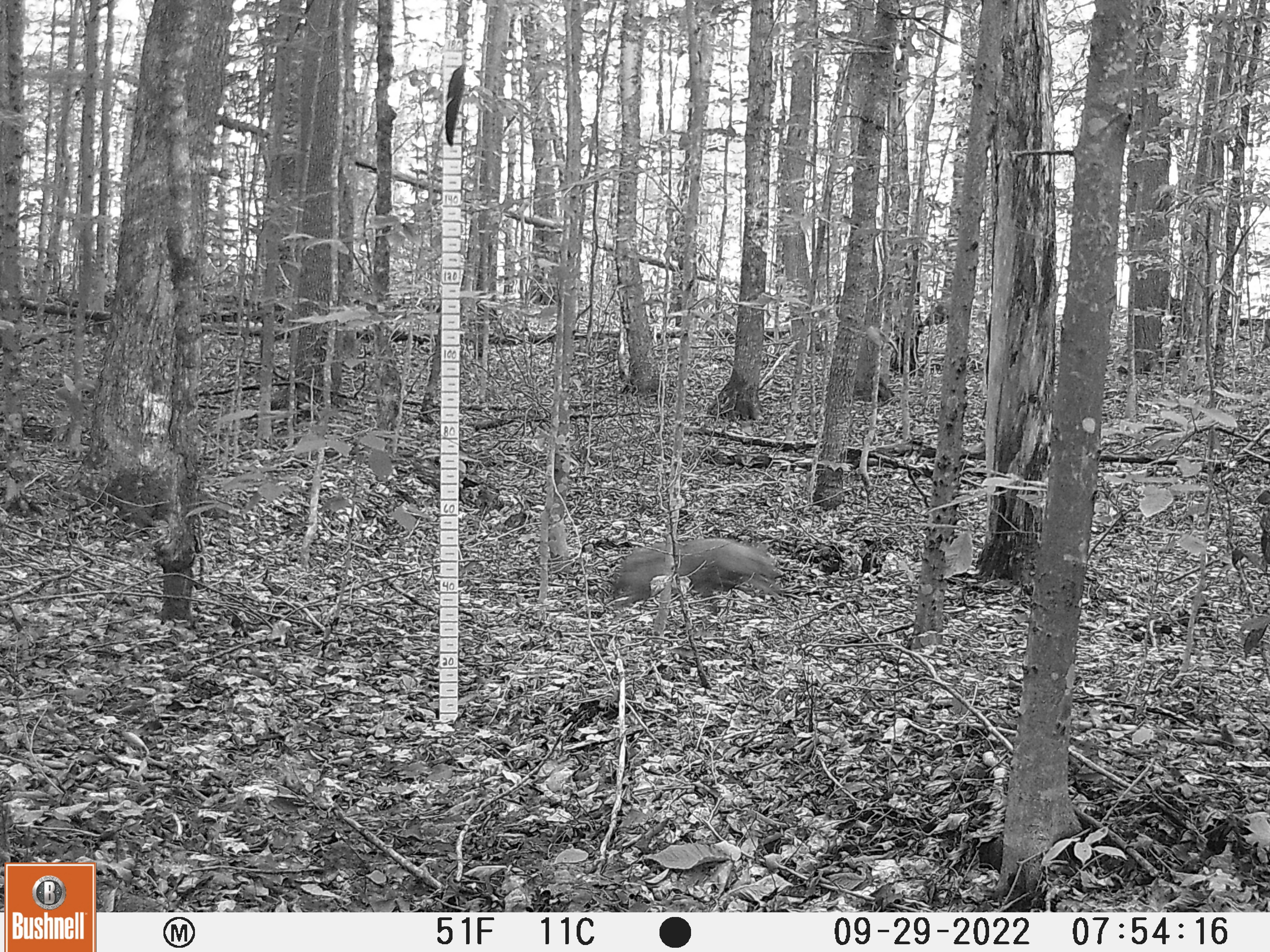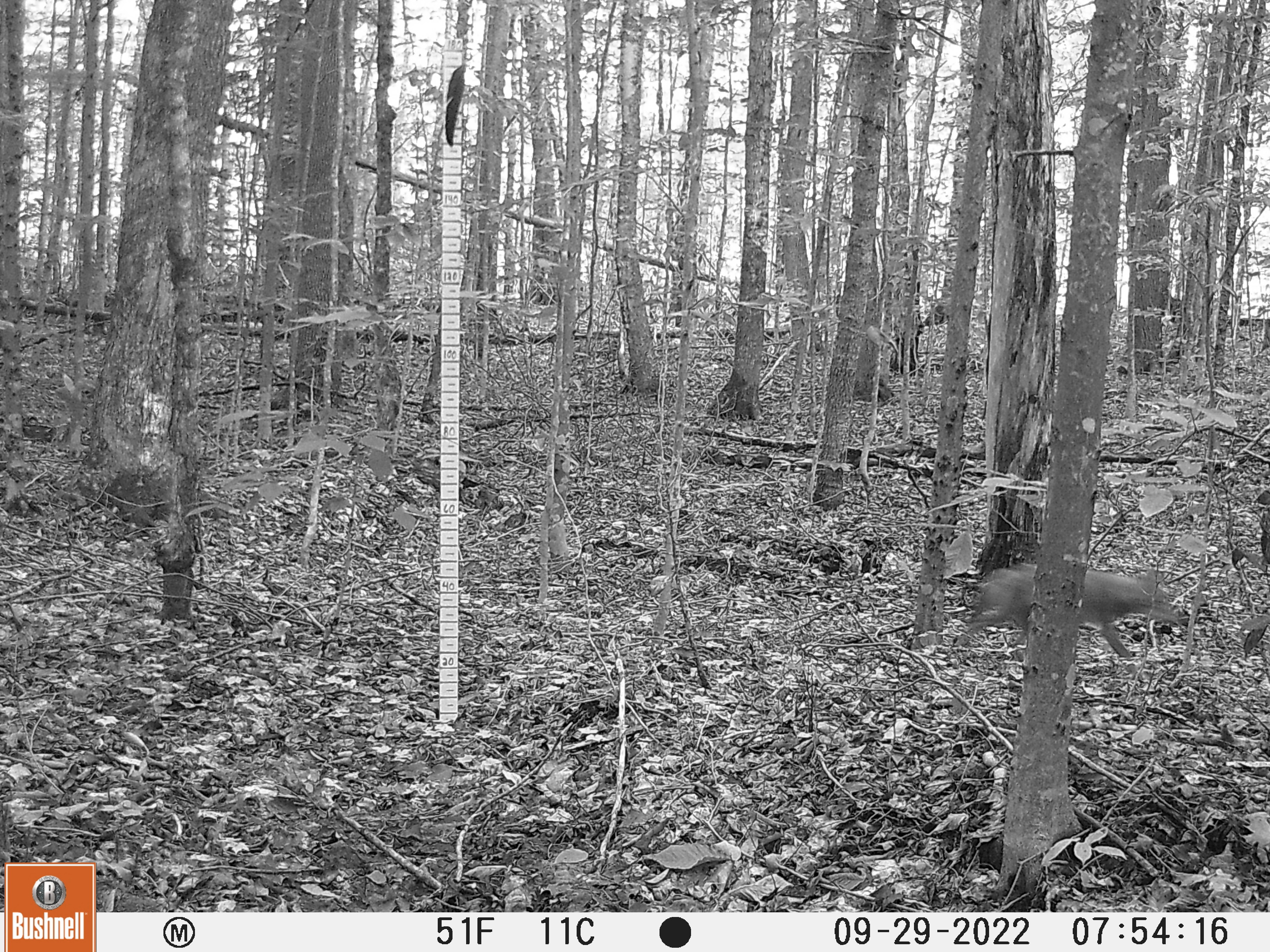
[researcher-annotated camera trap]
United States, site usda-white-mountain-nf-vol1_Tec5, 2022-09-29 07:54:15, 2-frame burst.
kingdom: Animalia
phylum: Chordata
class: Mammalia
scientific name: Mammalia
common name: mammal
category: mammal sp.